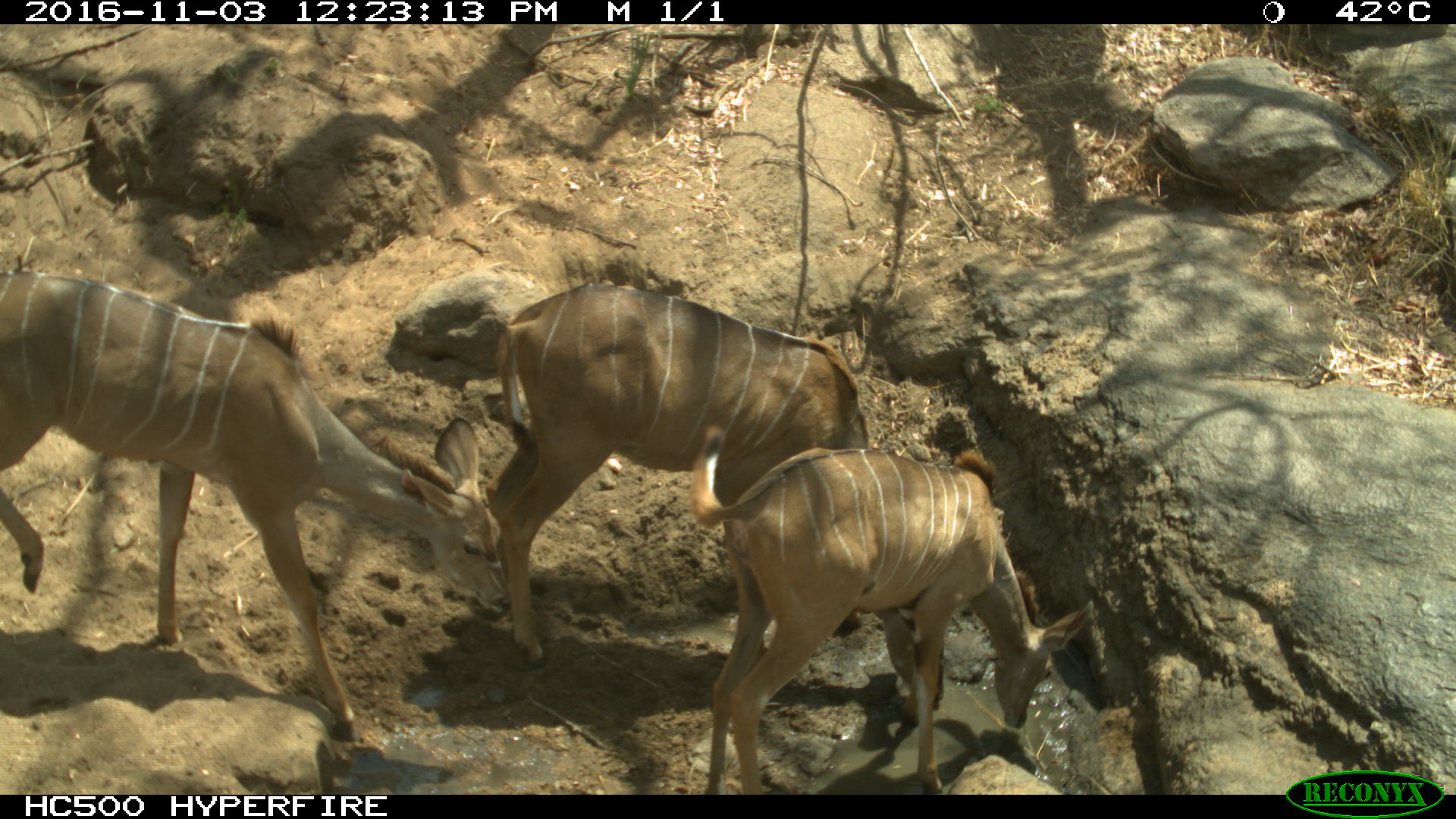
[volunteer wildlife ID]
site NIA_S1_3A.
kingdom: Animalia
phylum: Chordata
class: Mammalia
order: Artiodactyla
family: Bovidae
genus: Tragelaphus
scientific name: Tragelaphus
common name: kudu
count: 3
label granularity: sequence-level